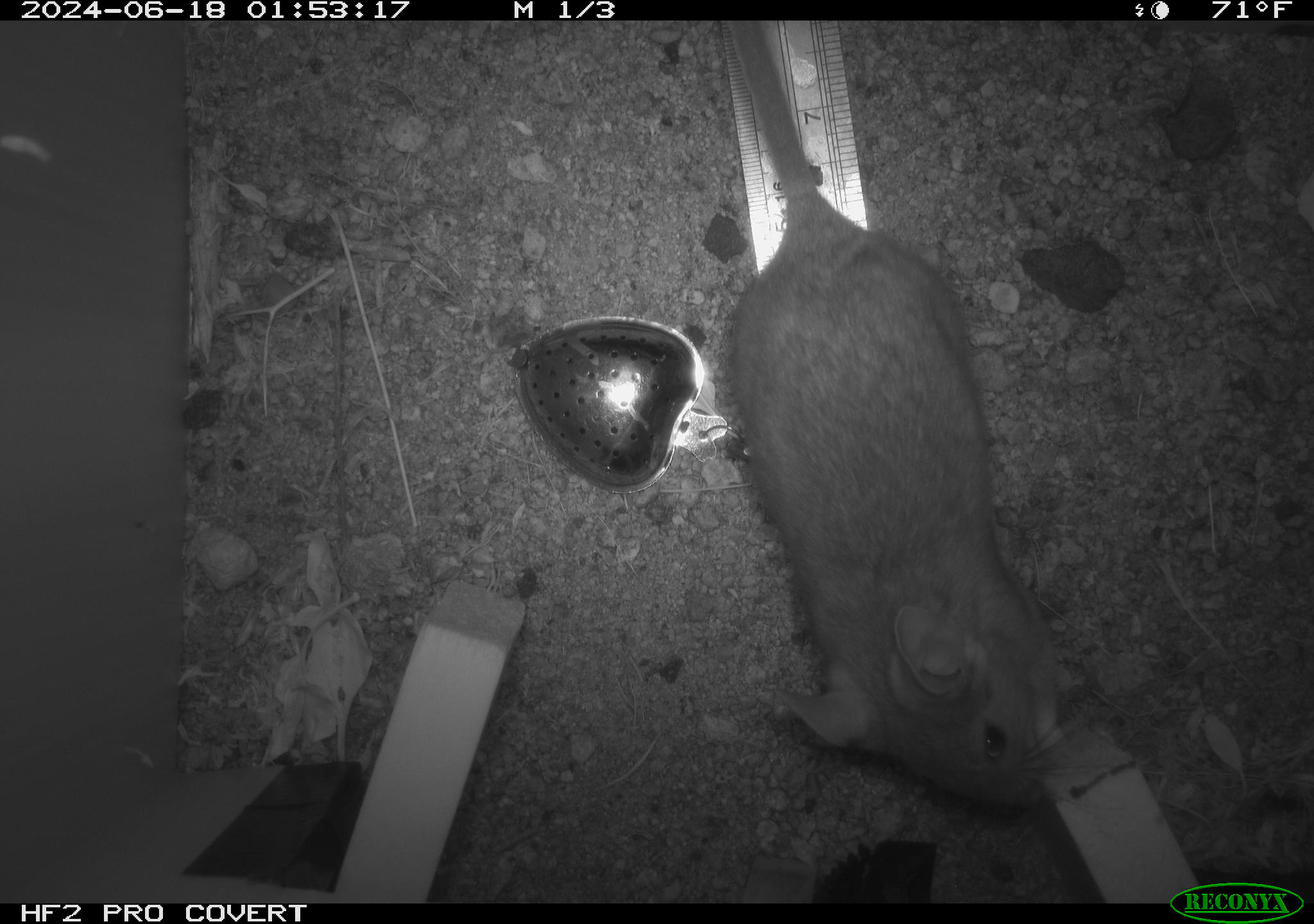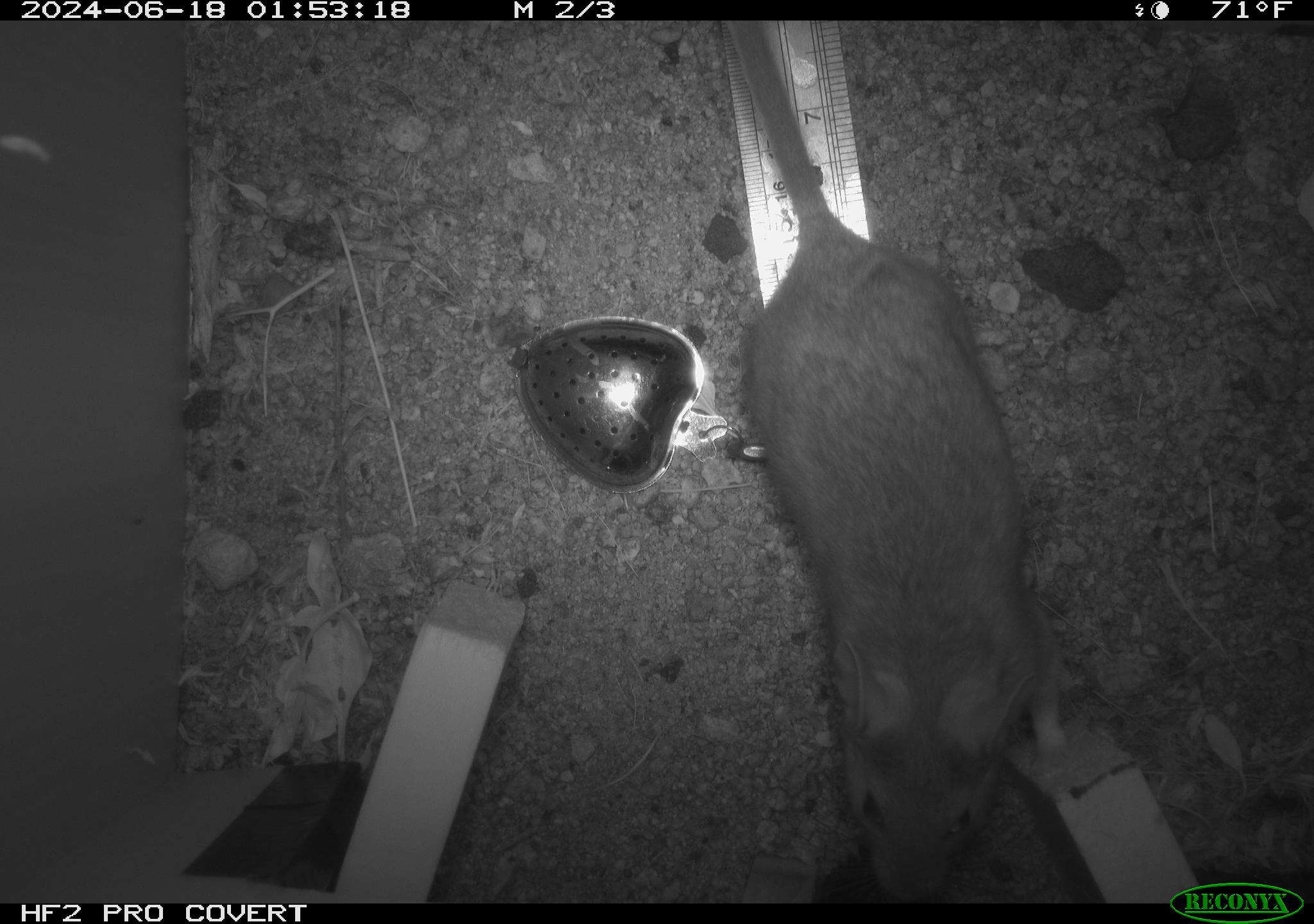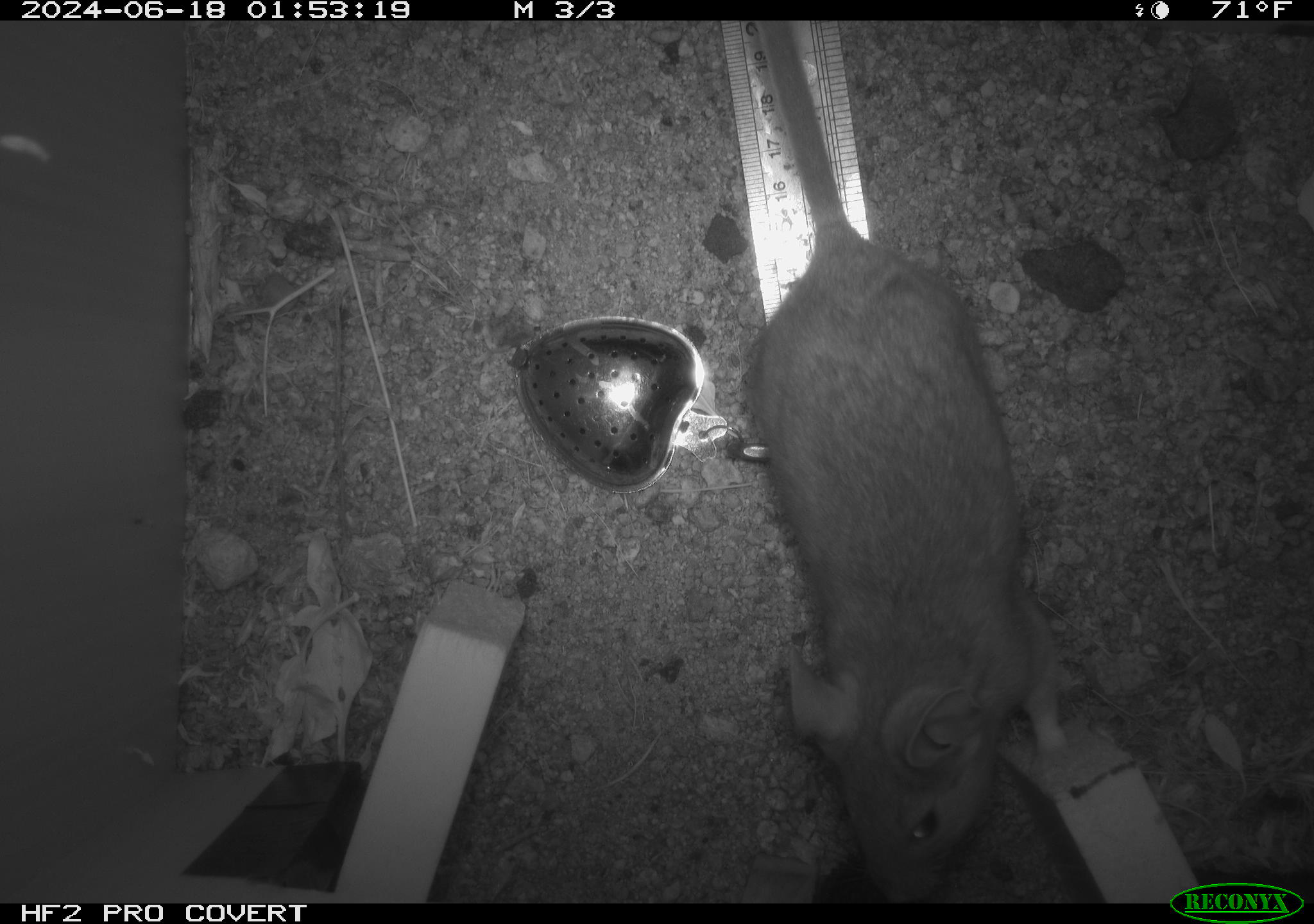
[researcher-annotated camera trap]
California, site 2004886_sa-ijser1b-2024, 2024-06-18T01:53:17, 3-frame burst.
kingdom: Animalia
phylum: Chordata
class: Mammalia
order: Rodentia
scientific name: Rodentia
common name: woodrat or rat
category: woodrat or rat species